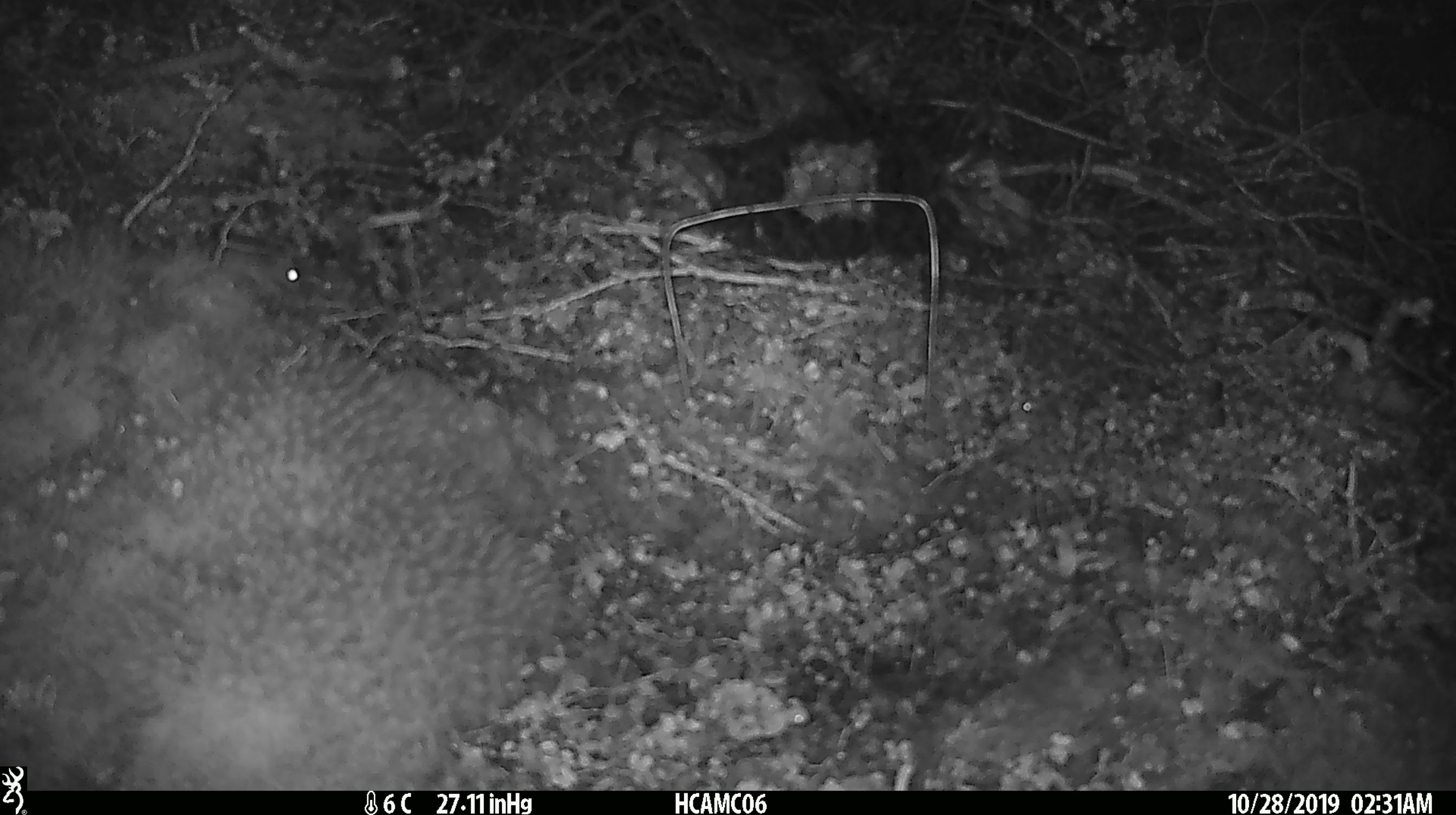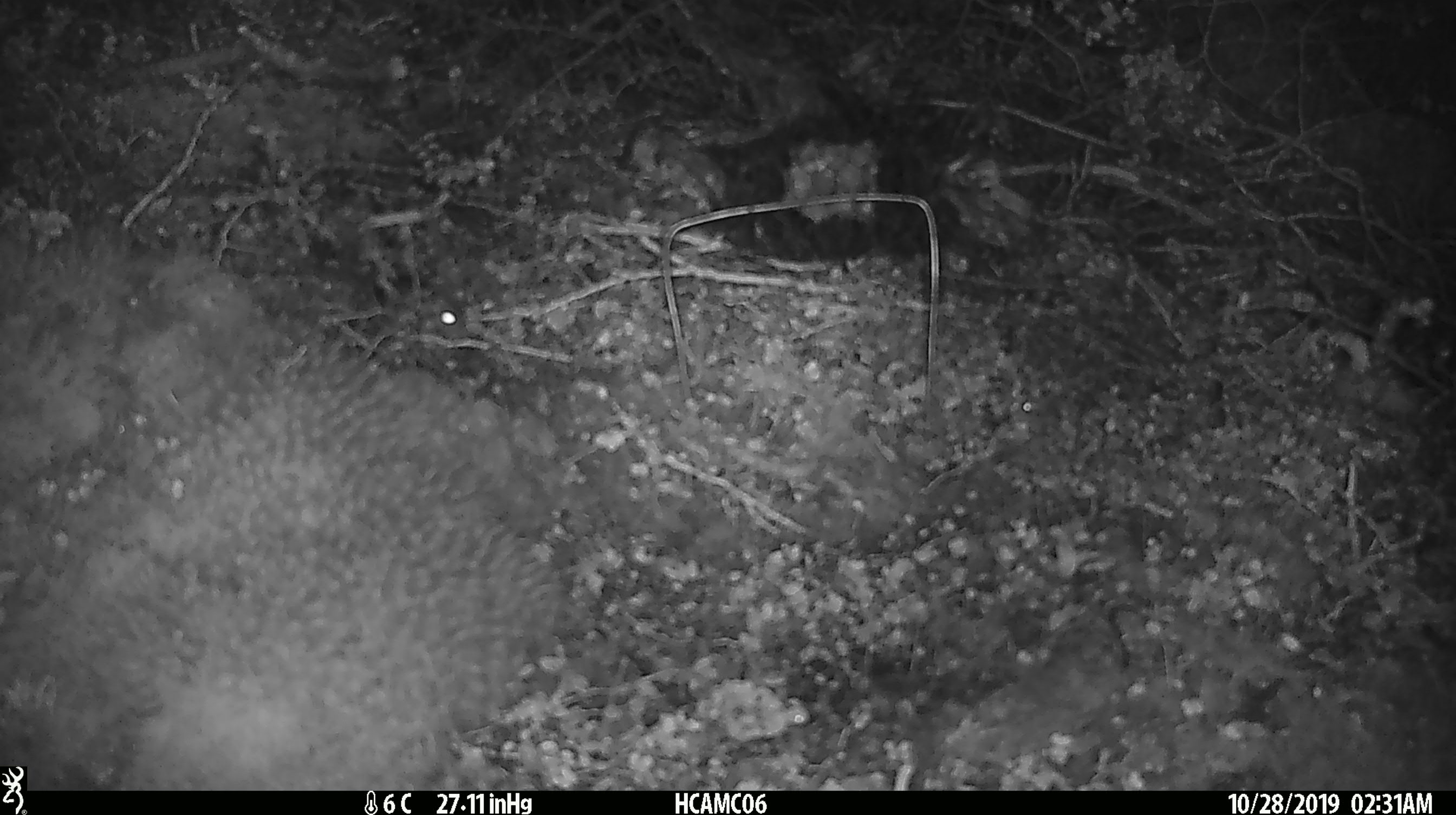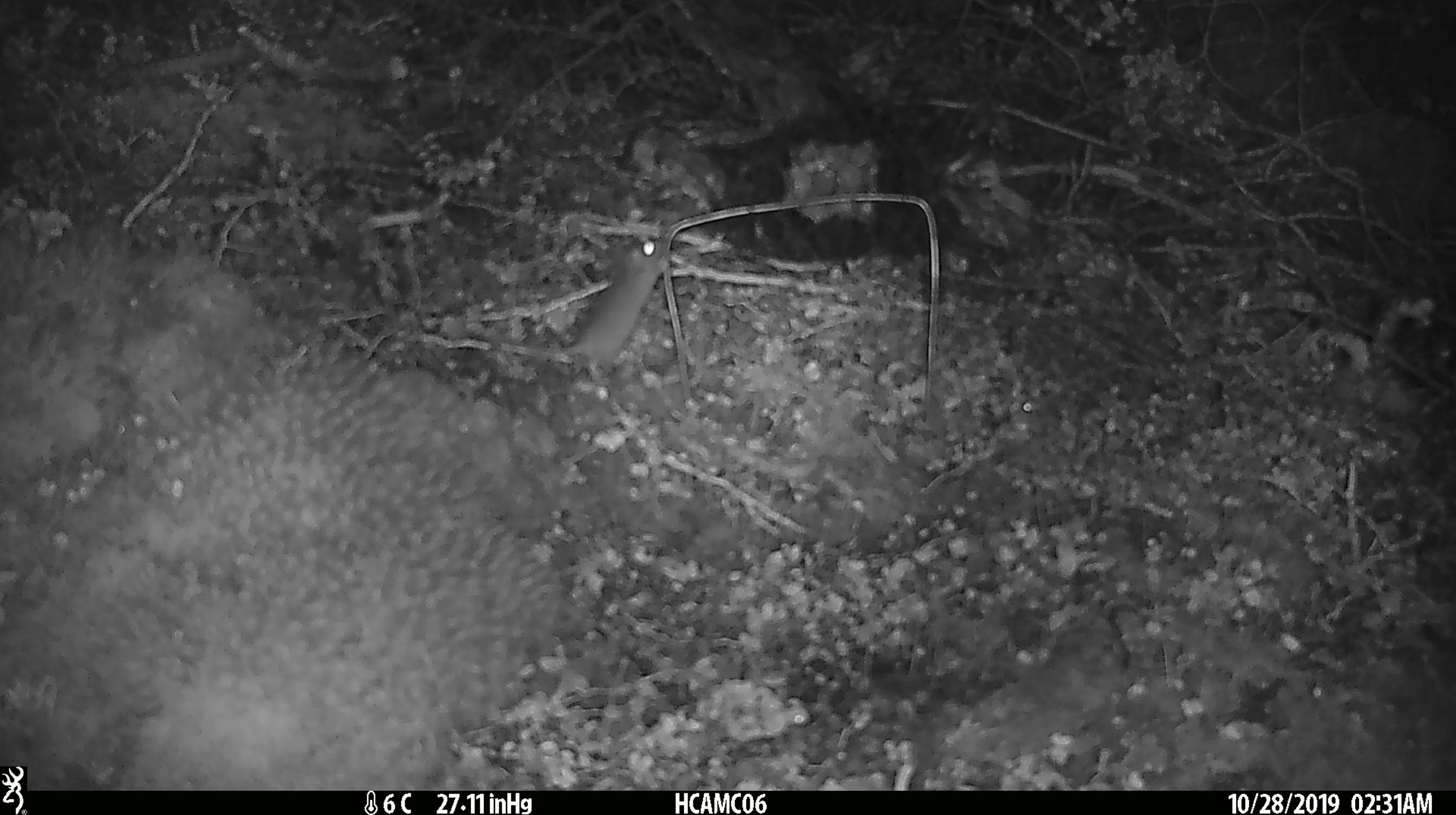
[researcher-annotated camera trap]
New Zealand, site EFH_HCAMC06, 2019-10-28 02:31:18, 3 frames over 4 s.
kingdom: Animalia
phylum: Chordata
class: Mammalia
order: Rodentia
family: Muridae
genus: Mus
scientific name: Mus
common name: mouse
Mouse (Mus).